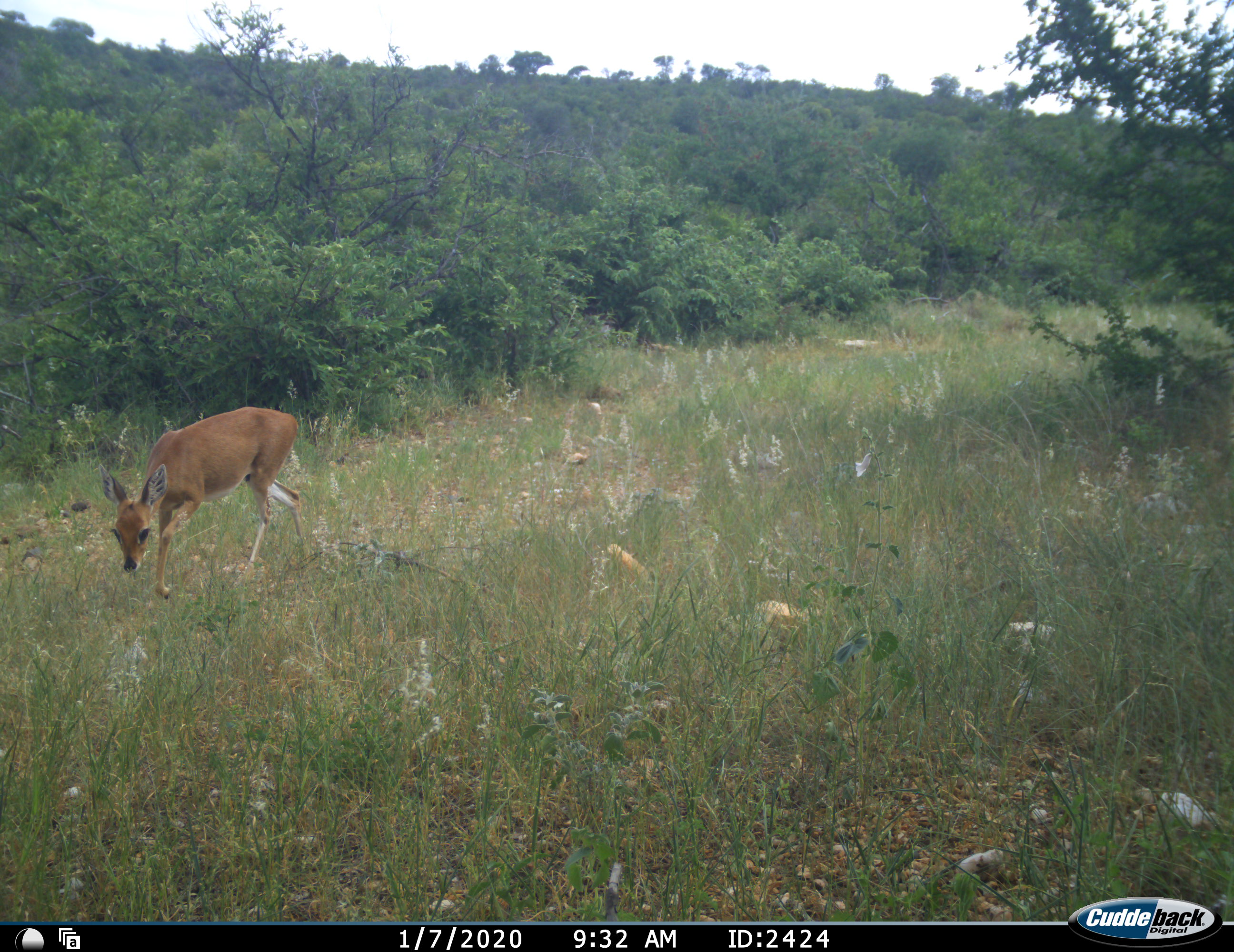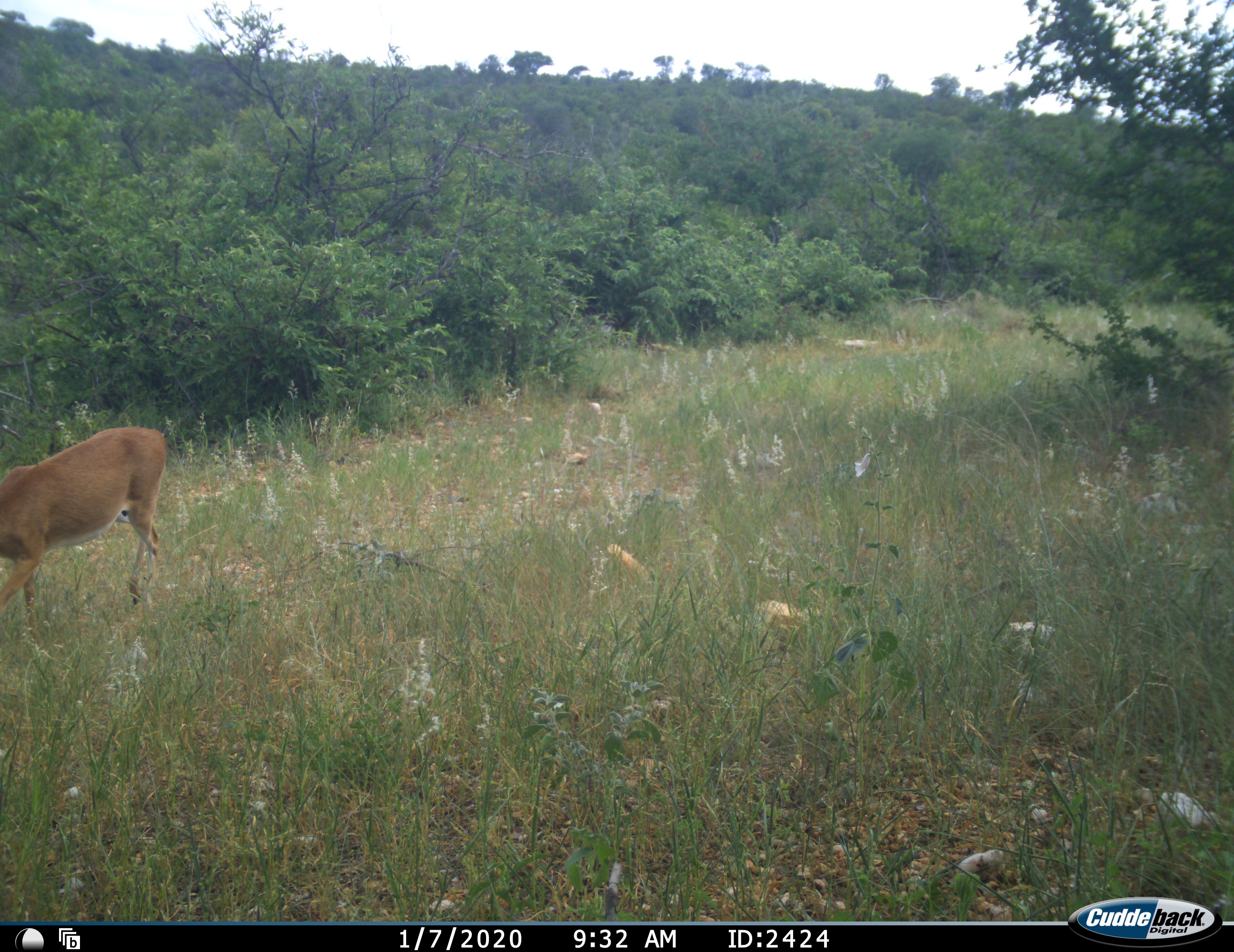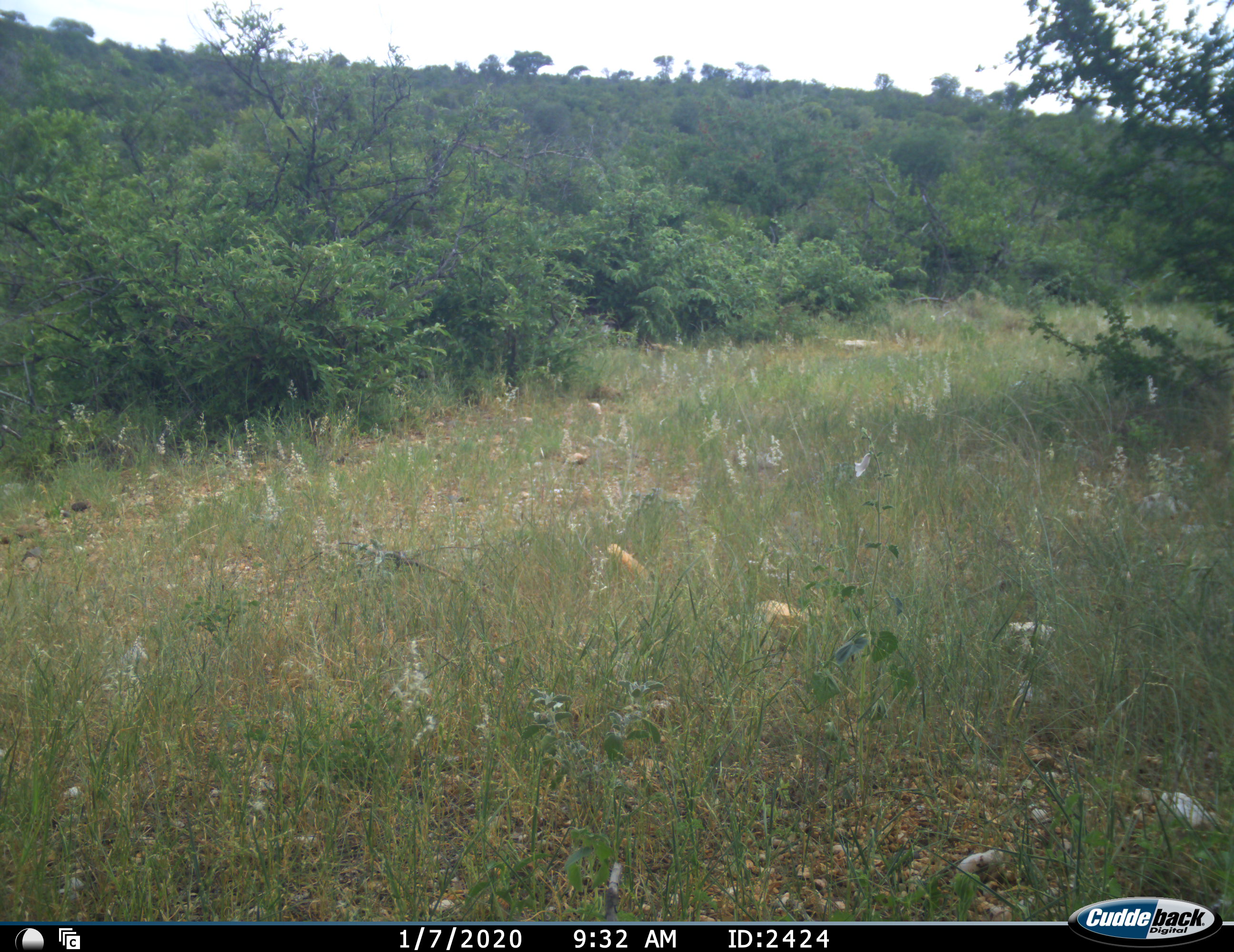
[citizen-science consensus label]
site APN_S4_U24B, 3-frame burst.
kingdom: Animalia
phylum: Chordata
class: Mammalia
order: Artiodactyla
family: Bovidae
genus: Raphicerus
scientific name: Raphicerus campestris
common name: steenbok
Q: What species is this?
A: Steenbok (Raphicerus campestris).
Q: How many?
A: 1.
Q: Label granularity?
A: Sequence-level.